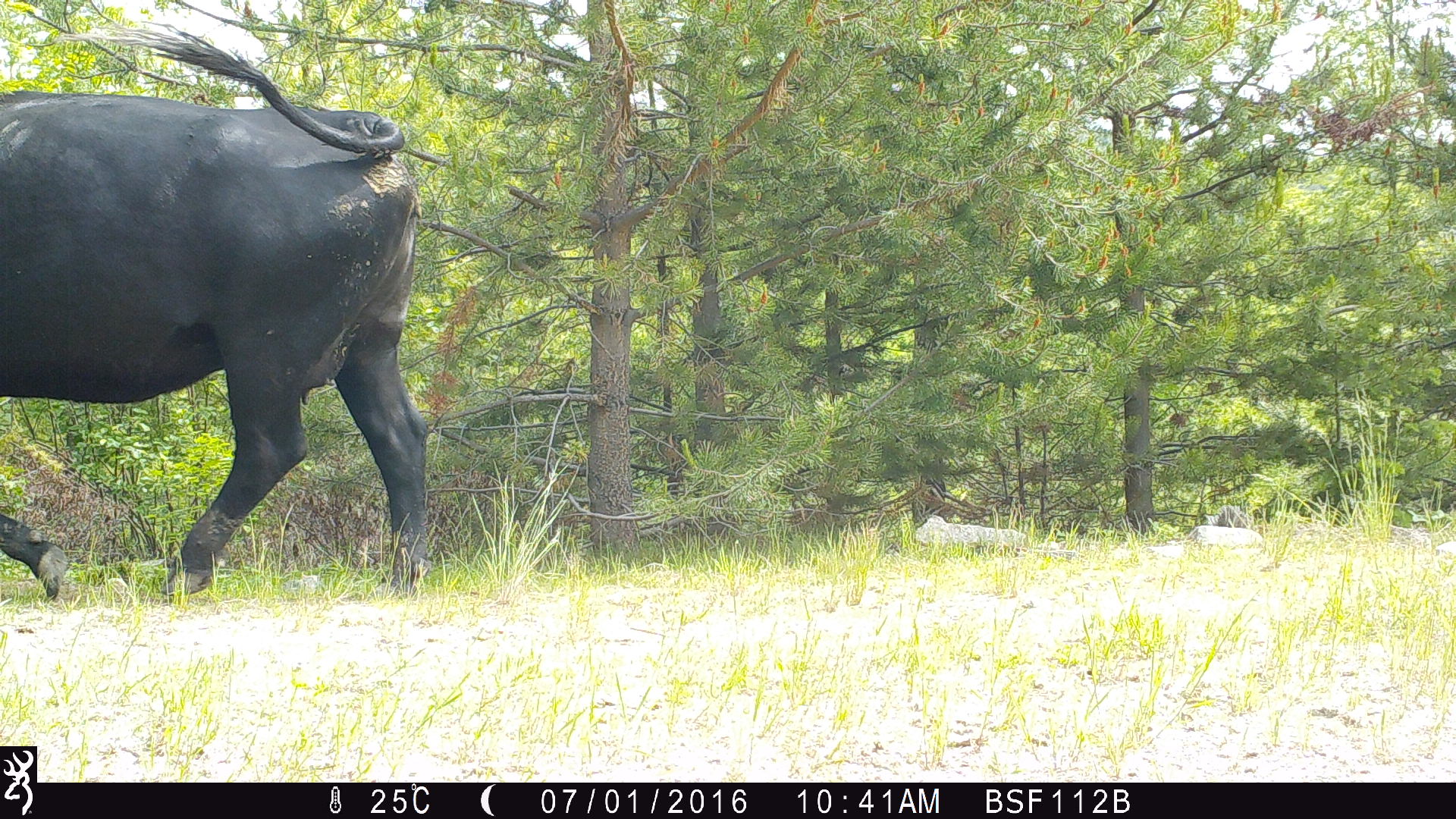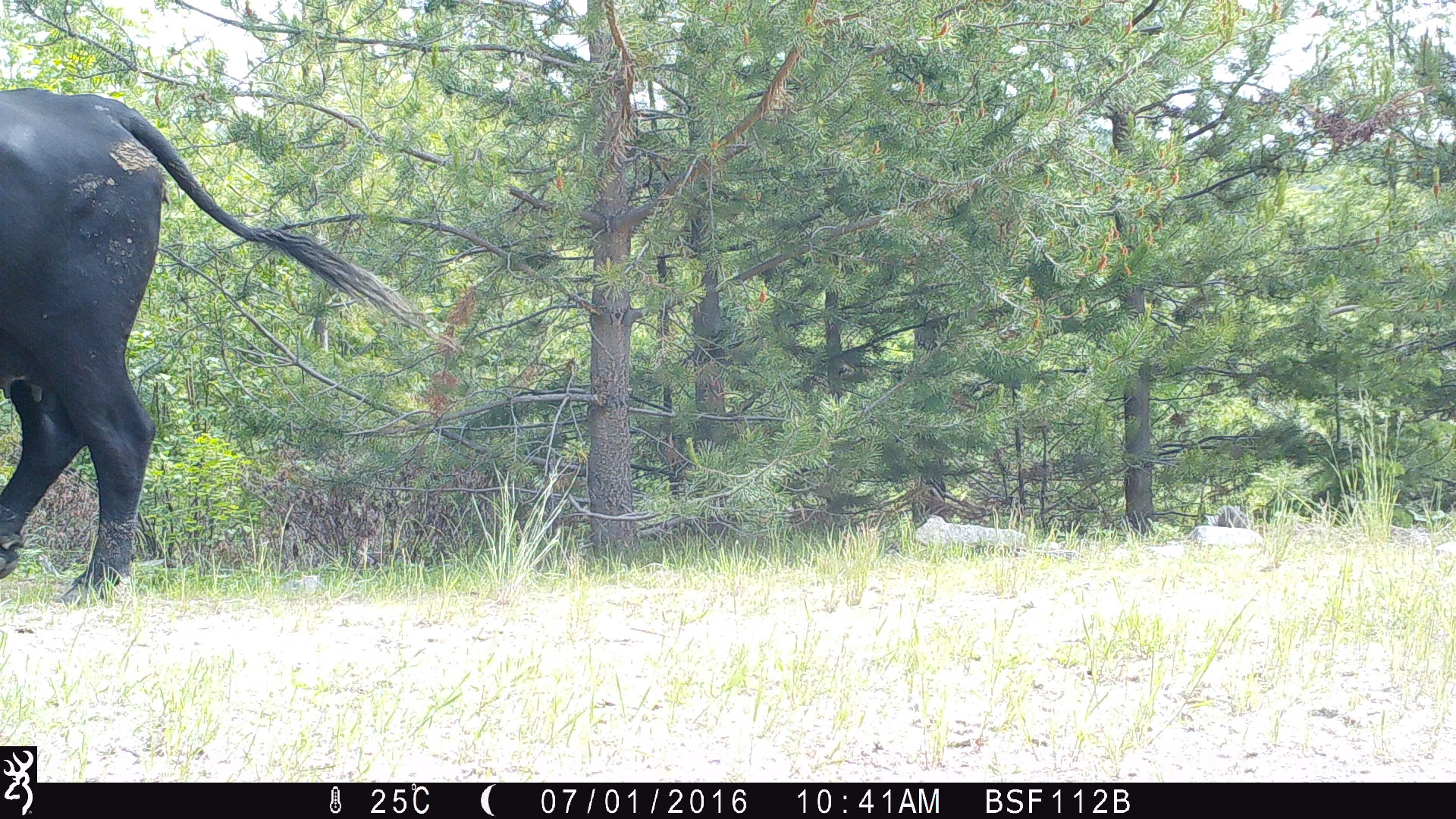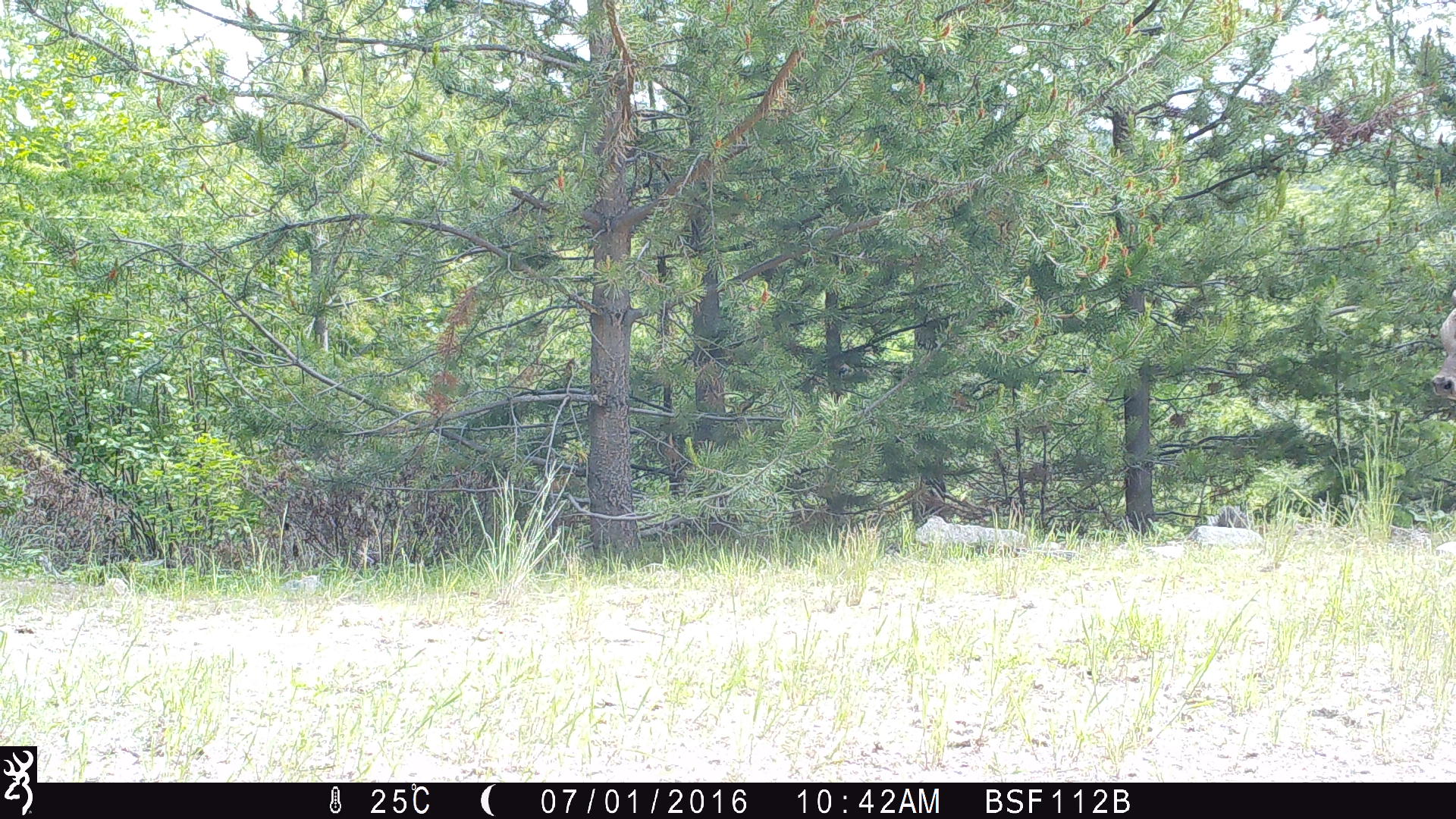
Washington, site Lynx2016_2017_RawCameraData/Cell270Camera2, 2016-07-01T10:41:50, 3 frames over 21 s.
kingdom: Animalia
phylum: Chordata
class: Mammalia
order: Artiodactyla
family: Bovidae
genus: Bos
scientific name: Bos taurus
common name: domestic cattle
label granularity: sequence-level